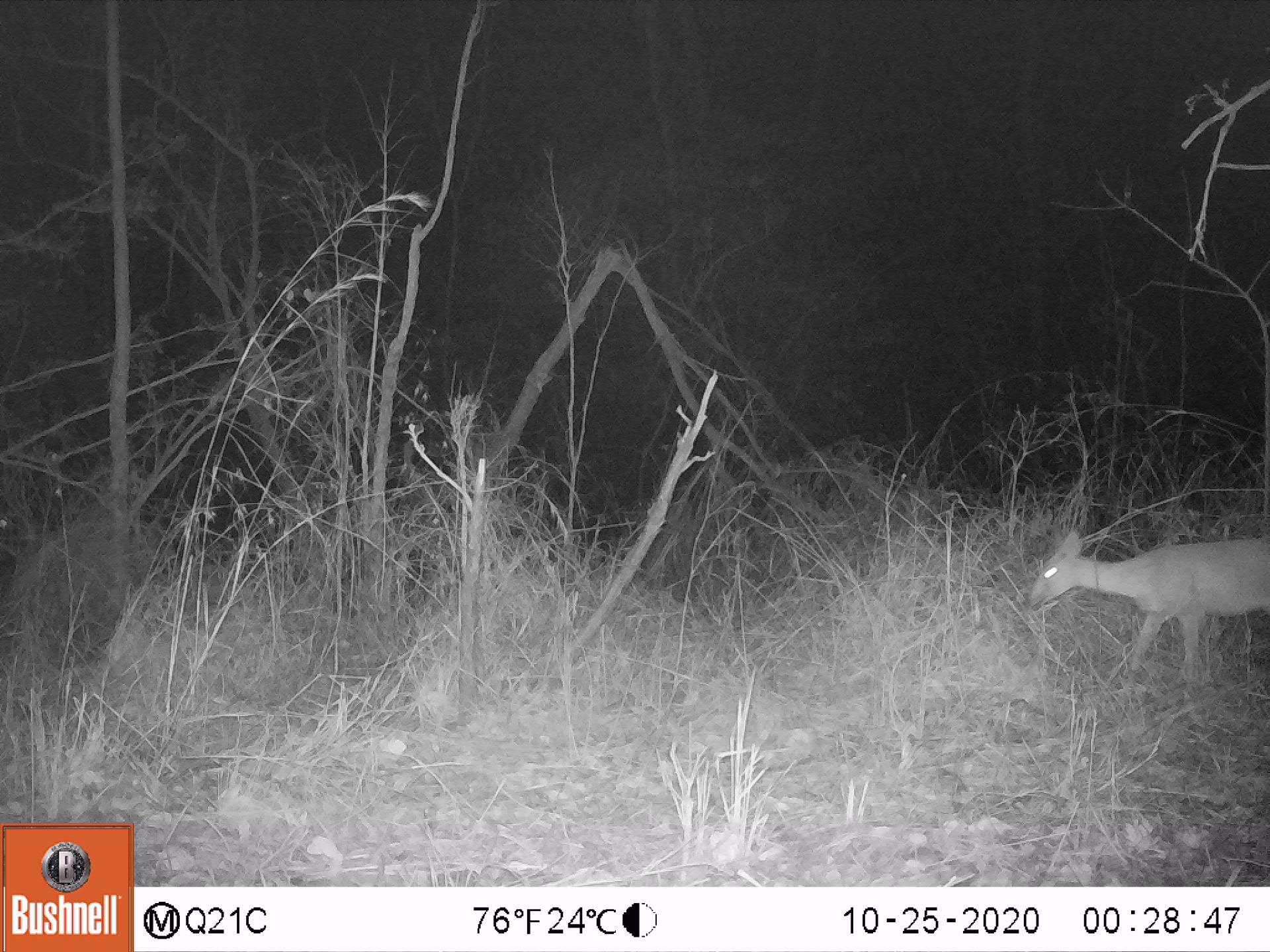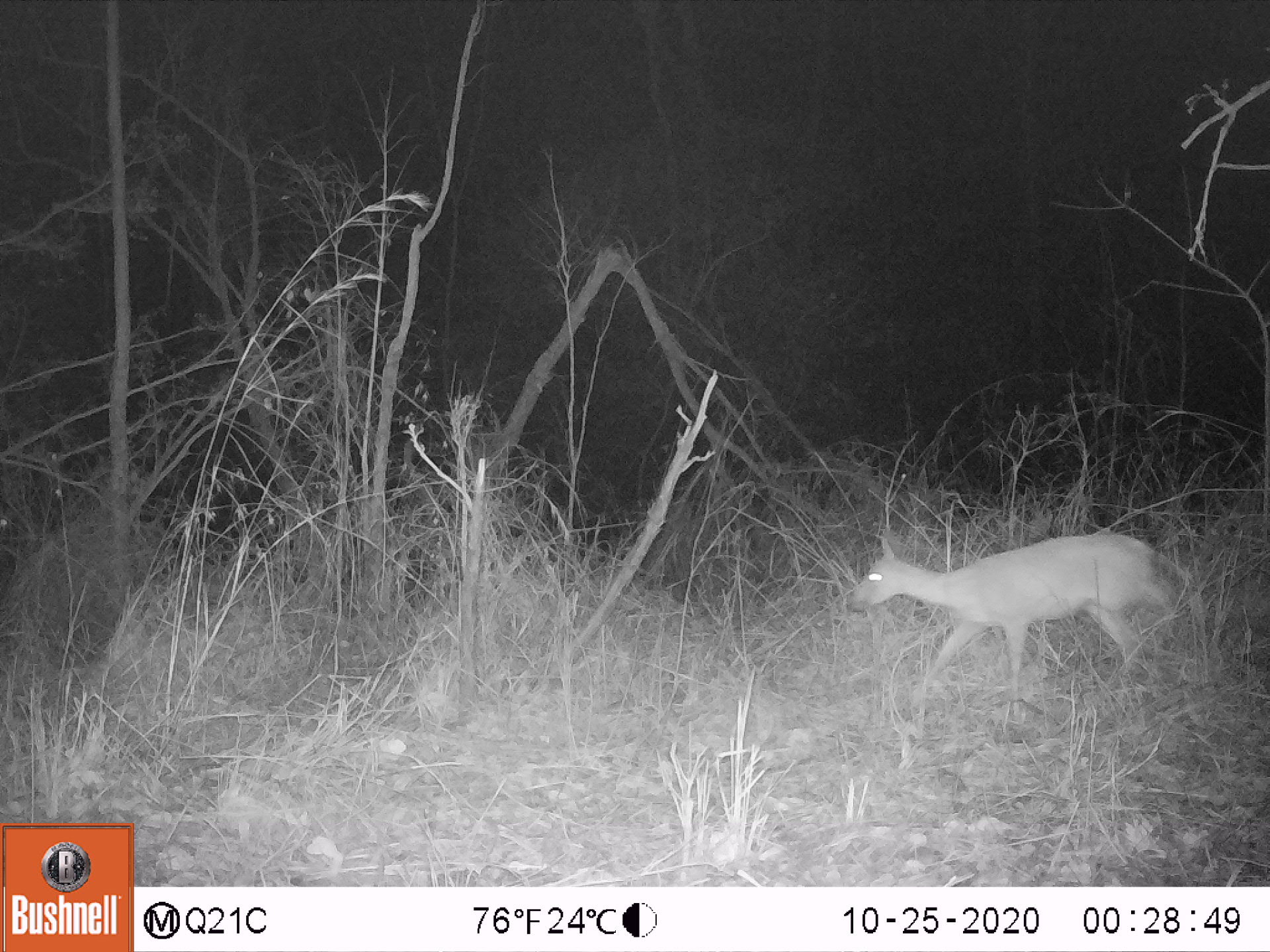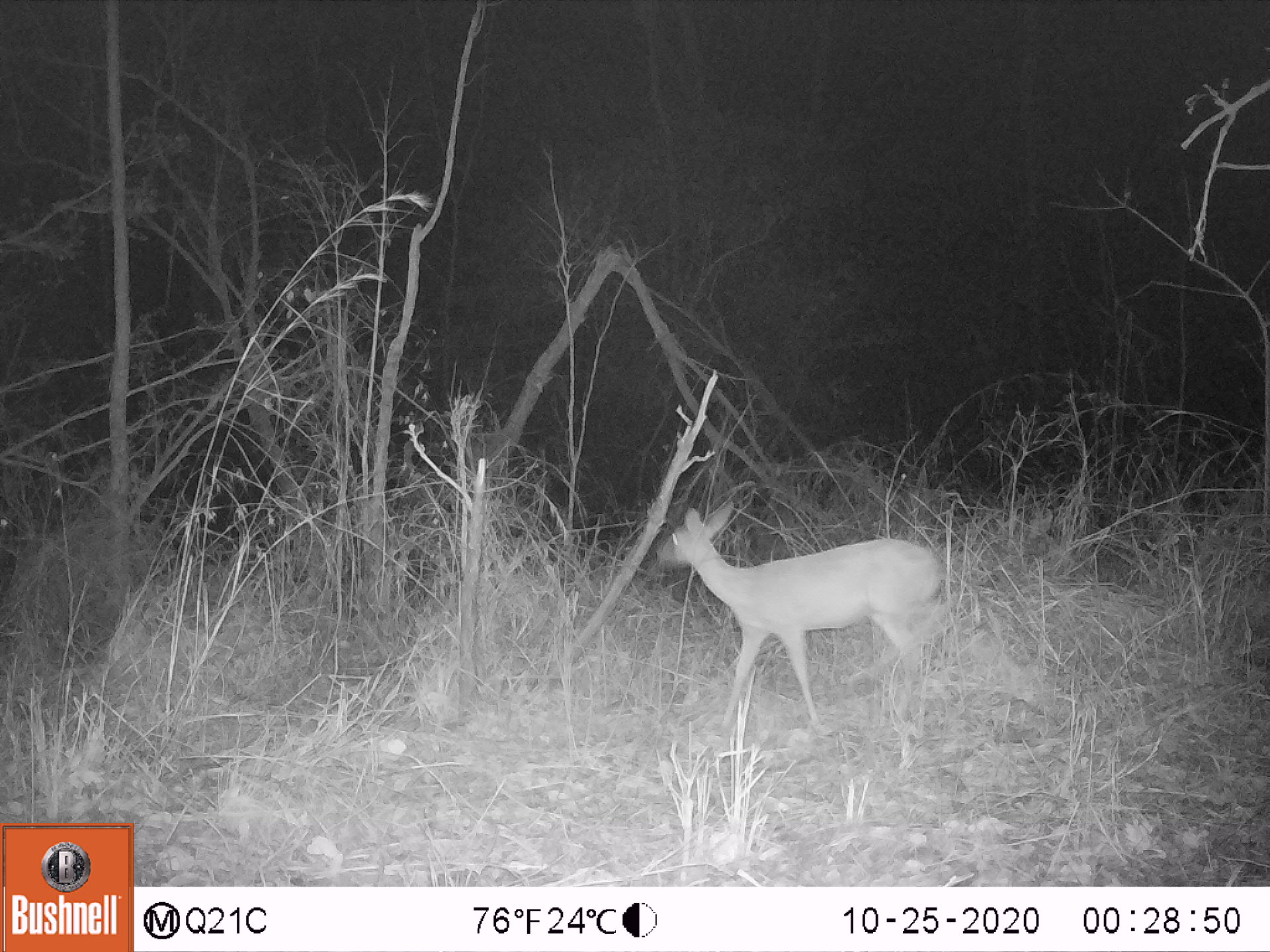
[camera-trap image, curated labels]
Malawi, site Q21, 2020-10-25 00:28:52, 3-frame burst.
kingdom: Animalia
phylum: Chordata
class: Mammalia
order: Artiodactyla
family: Bovidae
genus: Sylvicapra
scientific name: Sylvicapra grimmia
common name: common duiker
Common duiker (Sylvicapra grimmia), count 1.